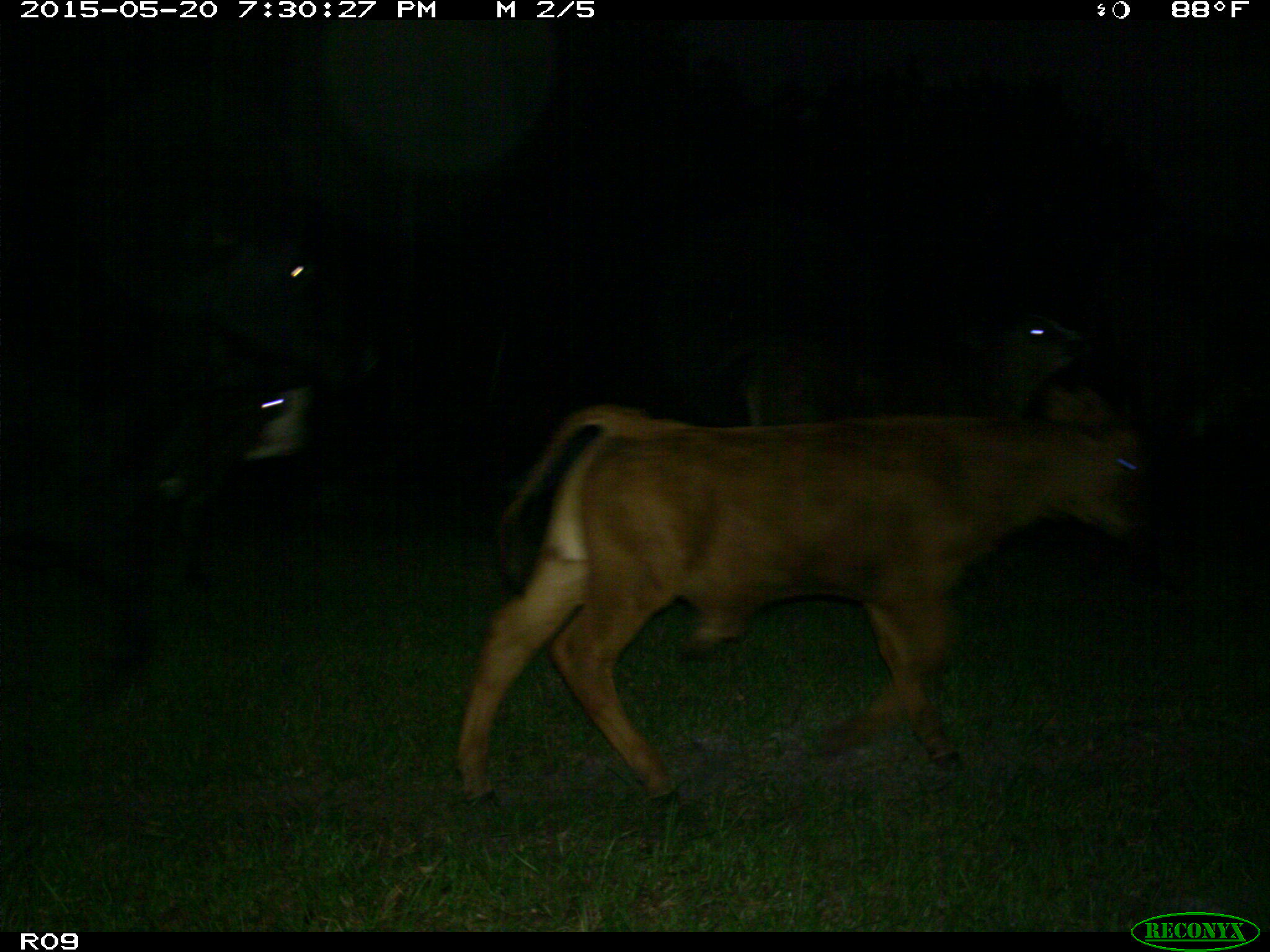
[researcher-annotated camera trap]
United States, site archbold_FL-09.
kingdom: Animalia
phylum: Chordata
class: Mammalia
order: Artiodactyla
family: Bovidae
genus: Bos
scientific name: Bos taurus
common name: domestic cow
Bos taurus (domestic cow).